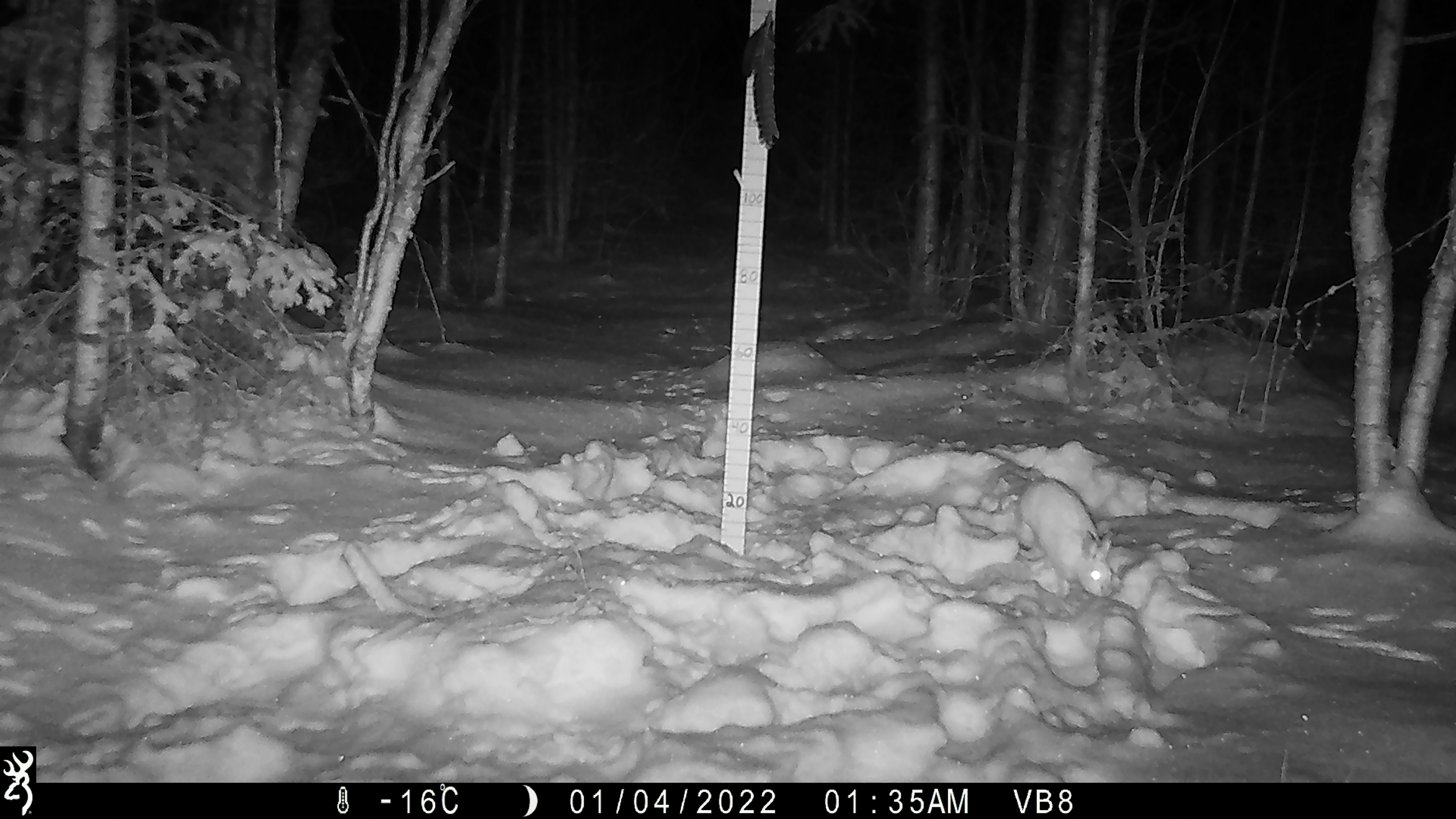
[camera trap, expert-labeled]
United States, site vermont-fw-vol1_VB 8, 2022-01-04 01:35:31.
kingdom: Animalia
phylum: Chordata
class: Mammalia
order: Lagomorpha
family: Leporidae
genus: Lepus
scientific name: Lepus americanus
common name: snowshoe hare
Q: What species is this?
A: Snowshoe hare (Lepus americanus).